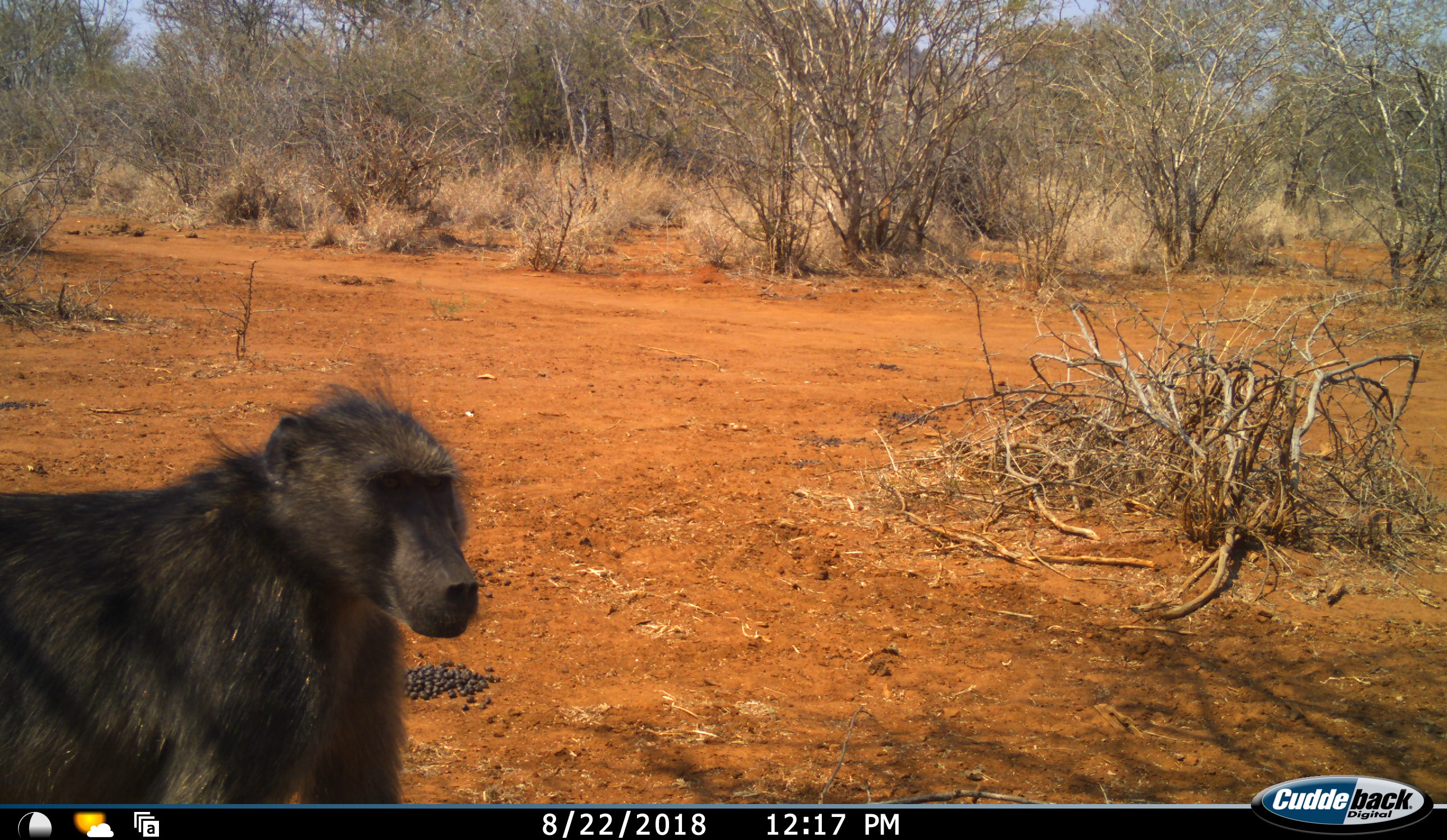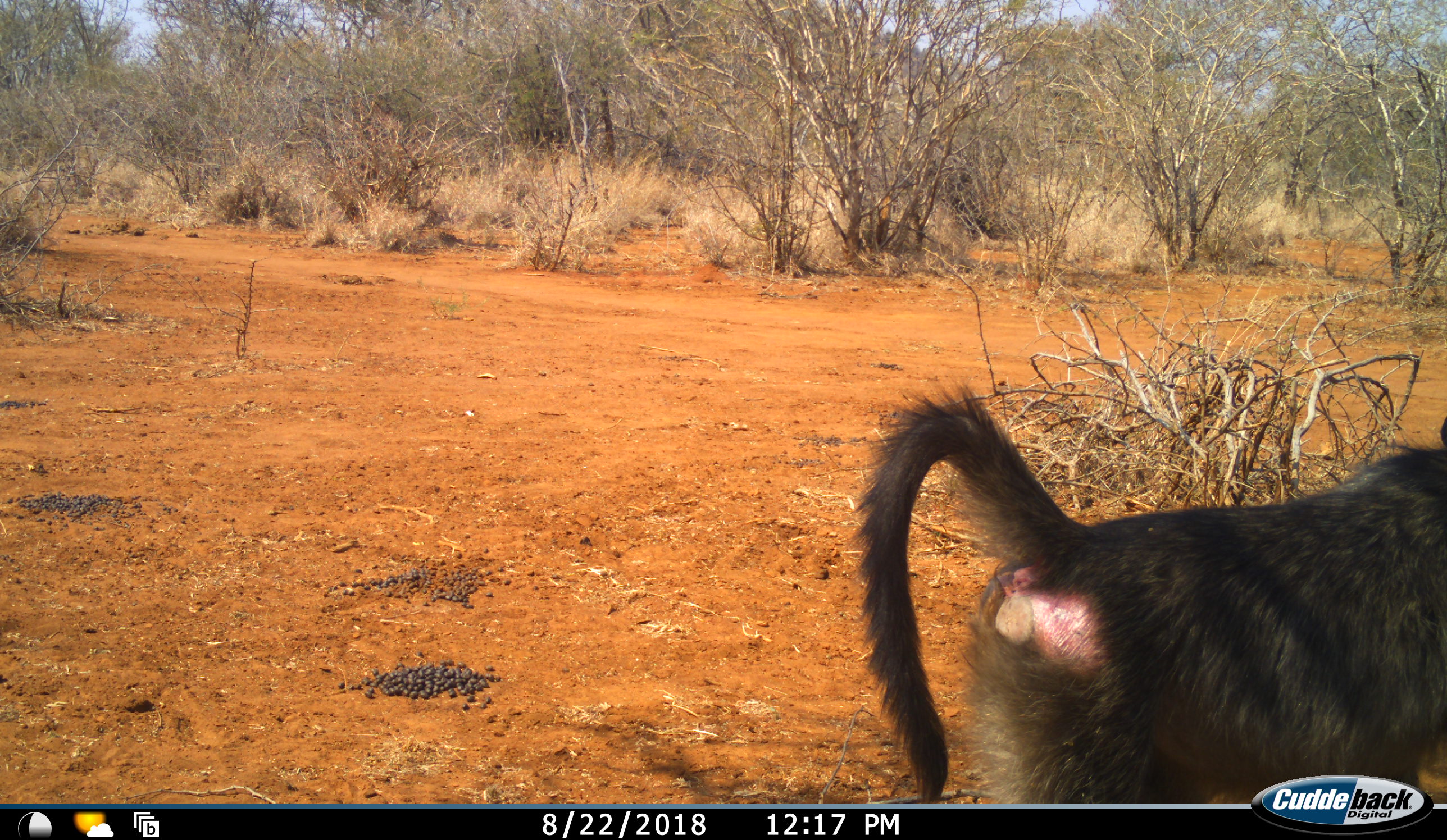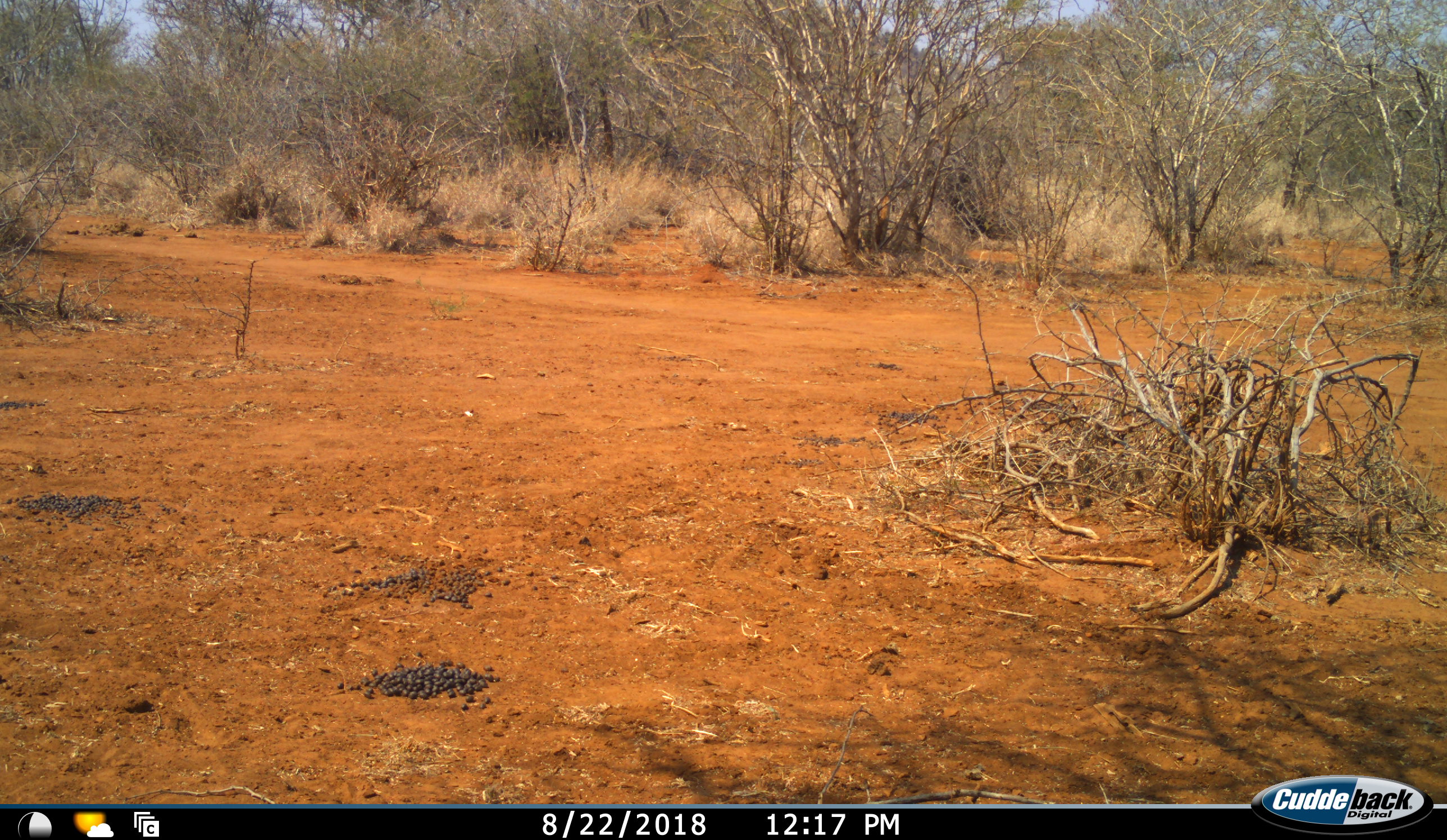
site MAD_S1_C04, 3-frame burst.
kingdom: Animalia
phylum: Chordata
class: Mammalia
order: Primates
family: Cercopithecidae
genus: Papio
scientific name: Papio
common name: baboon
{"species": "baboon (Papio)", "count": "1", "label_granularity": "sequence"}